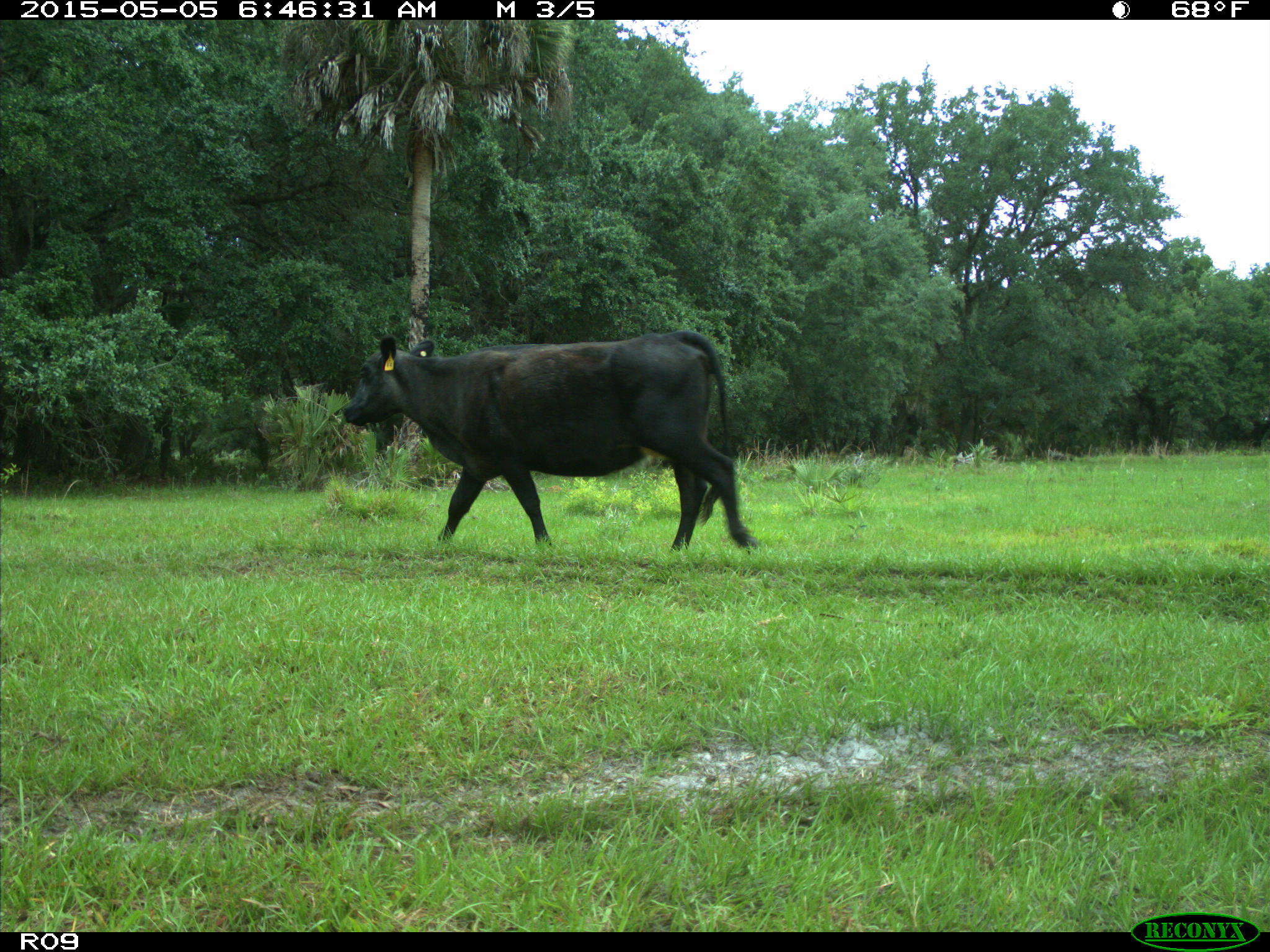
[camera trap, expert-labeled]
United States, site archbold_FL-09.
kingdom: Animalia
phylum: Chordata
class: Mammalia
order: Artiodactyla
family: Bovidae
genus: Bos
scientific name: Bos taurus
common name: domestic cow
Bos taurus (domestic cow).